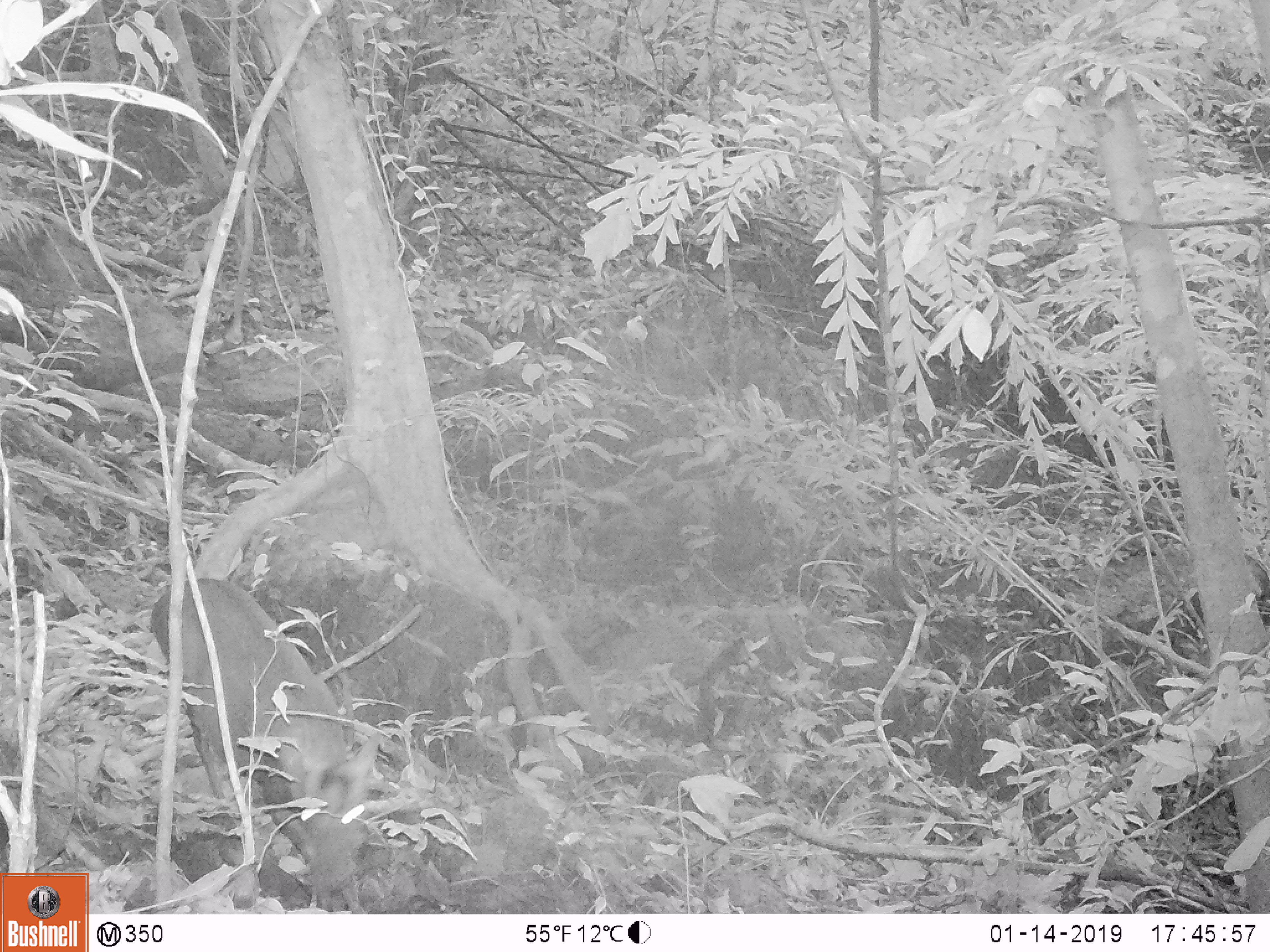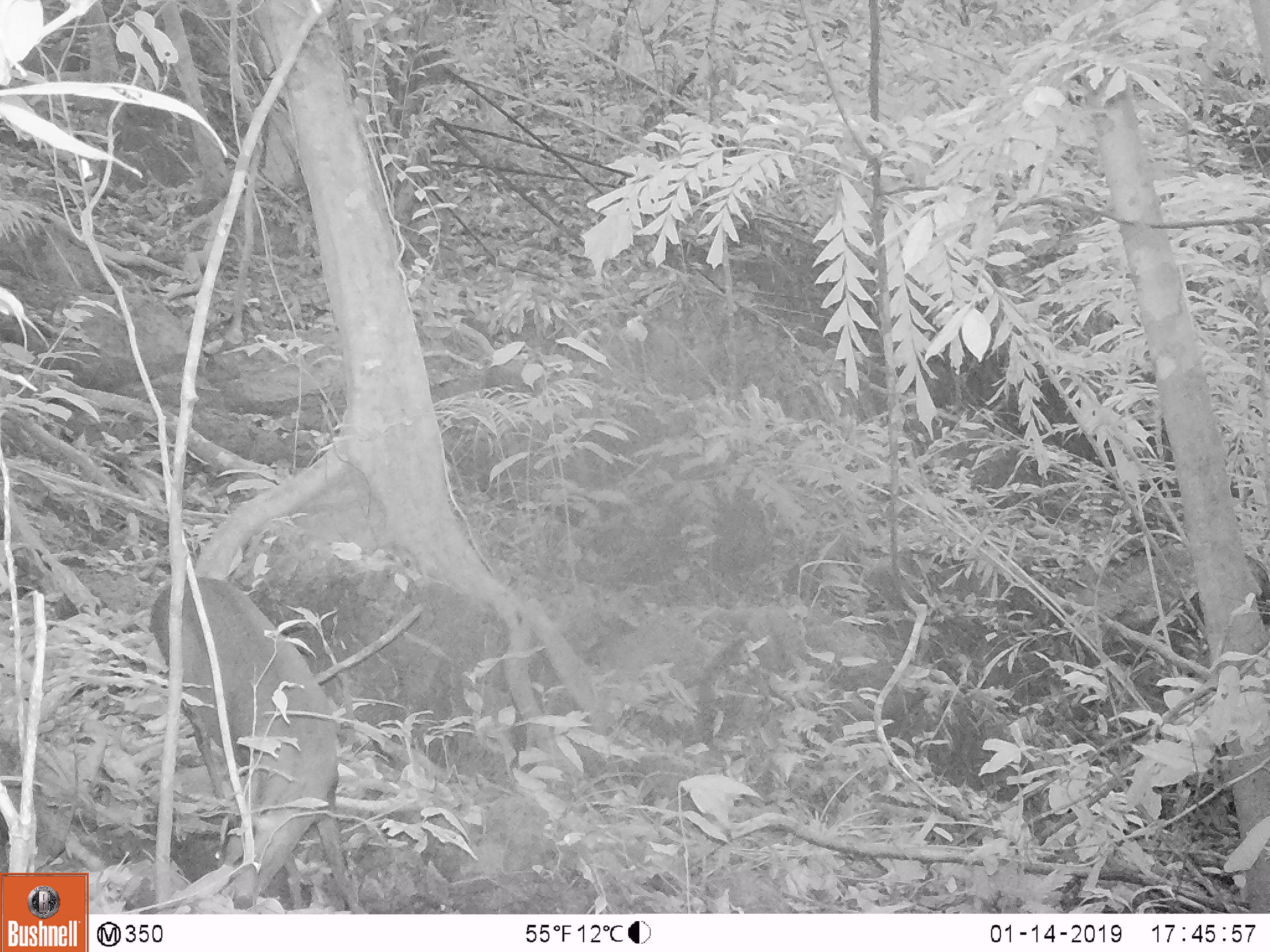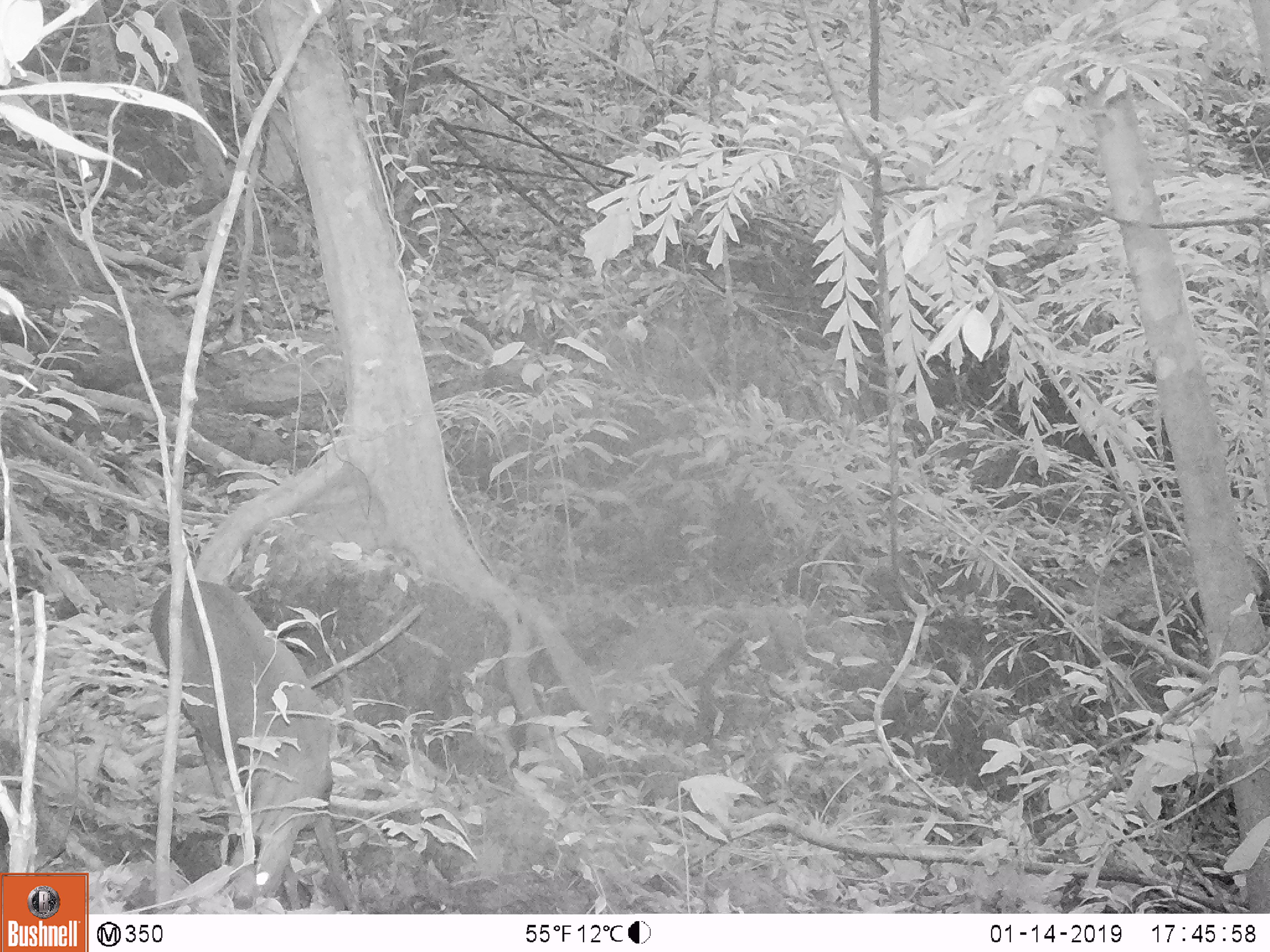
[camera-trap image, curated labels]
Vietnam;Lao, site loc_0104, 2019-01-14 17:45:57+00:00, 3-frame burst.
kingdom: Animalia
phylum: Chordata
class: Mammalia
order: Artiodactyla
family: Cervidae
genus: Muntiacus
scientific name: Muntiacus rooseveltorum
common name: roosevelt's muntjac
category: roosevelts muntjac group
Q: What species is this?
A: Roosevelts muntjac group (roosevelt's muntjac) (Muntiacus rooseveltorum).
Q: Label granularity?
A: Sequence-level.